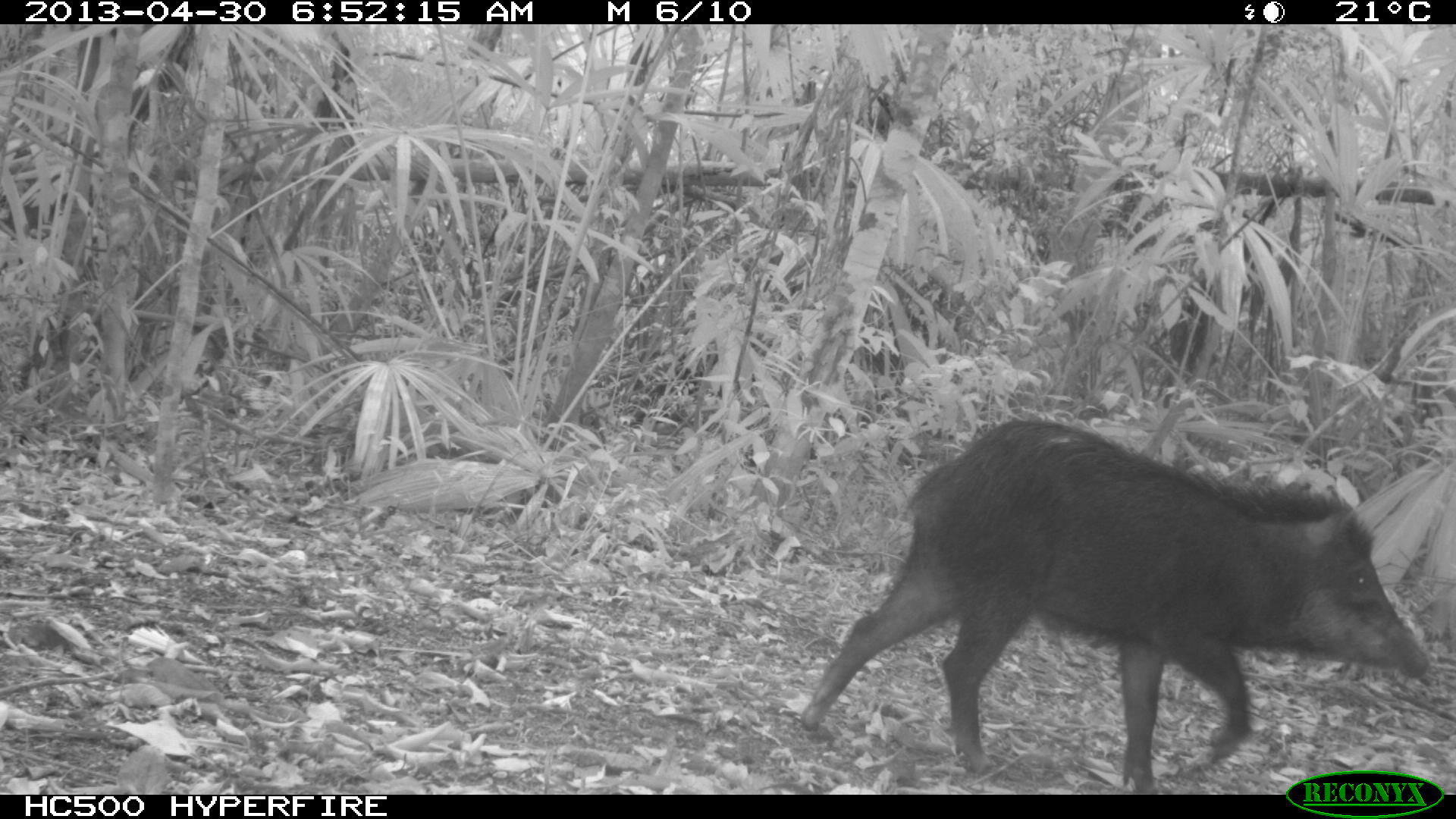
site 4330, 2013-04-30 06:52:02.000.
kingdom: Animalia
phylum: Chordata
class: Mammalia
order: Artiodactyla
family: Tayassuidae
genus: Tayassu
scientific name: Tayassu pecari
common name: white-lipped peccary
Tayassu pecari (white-lipped peccary), count 5.